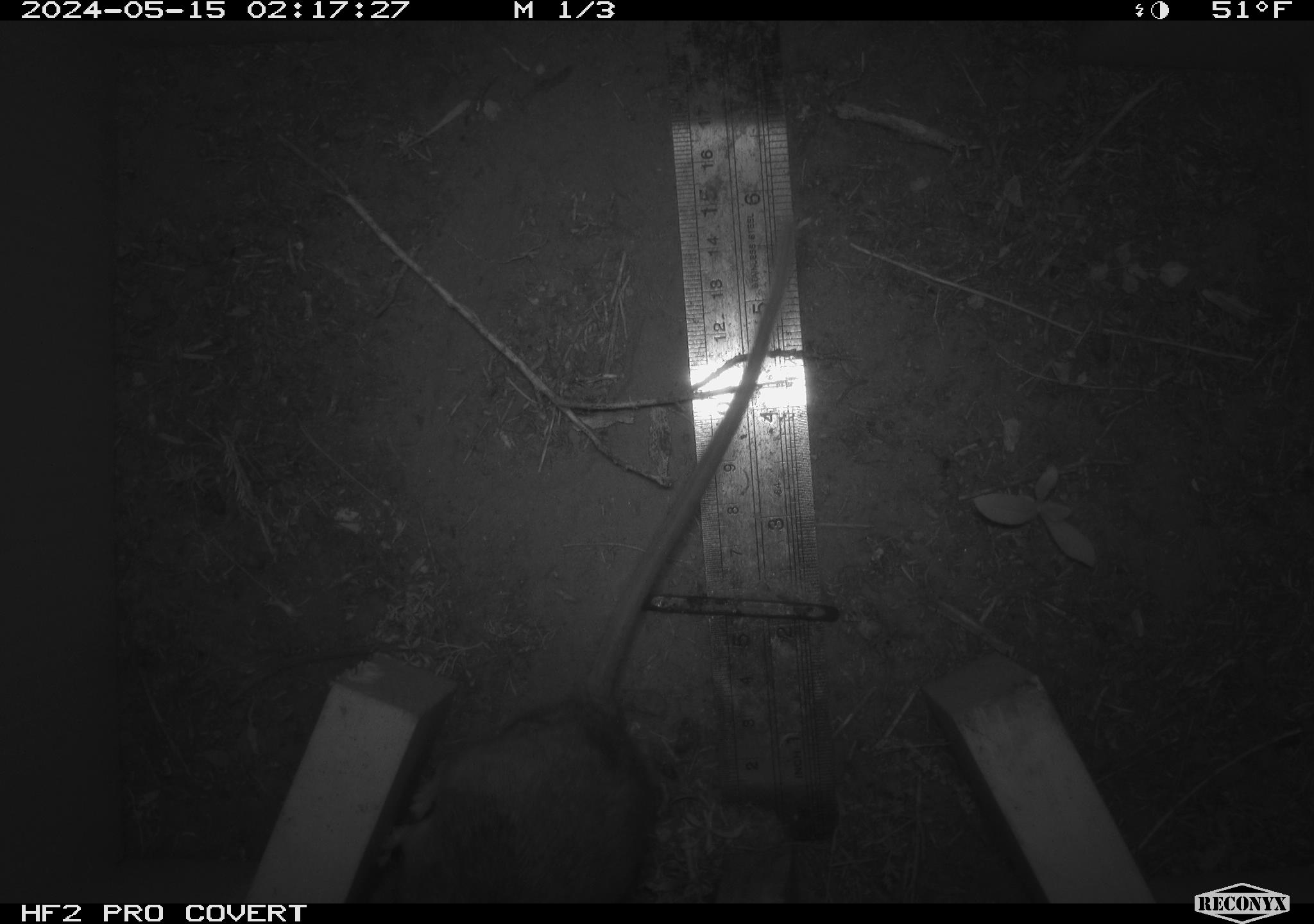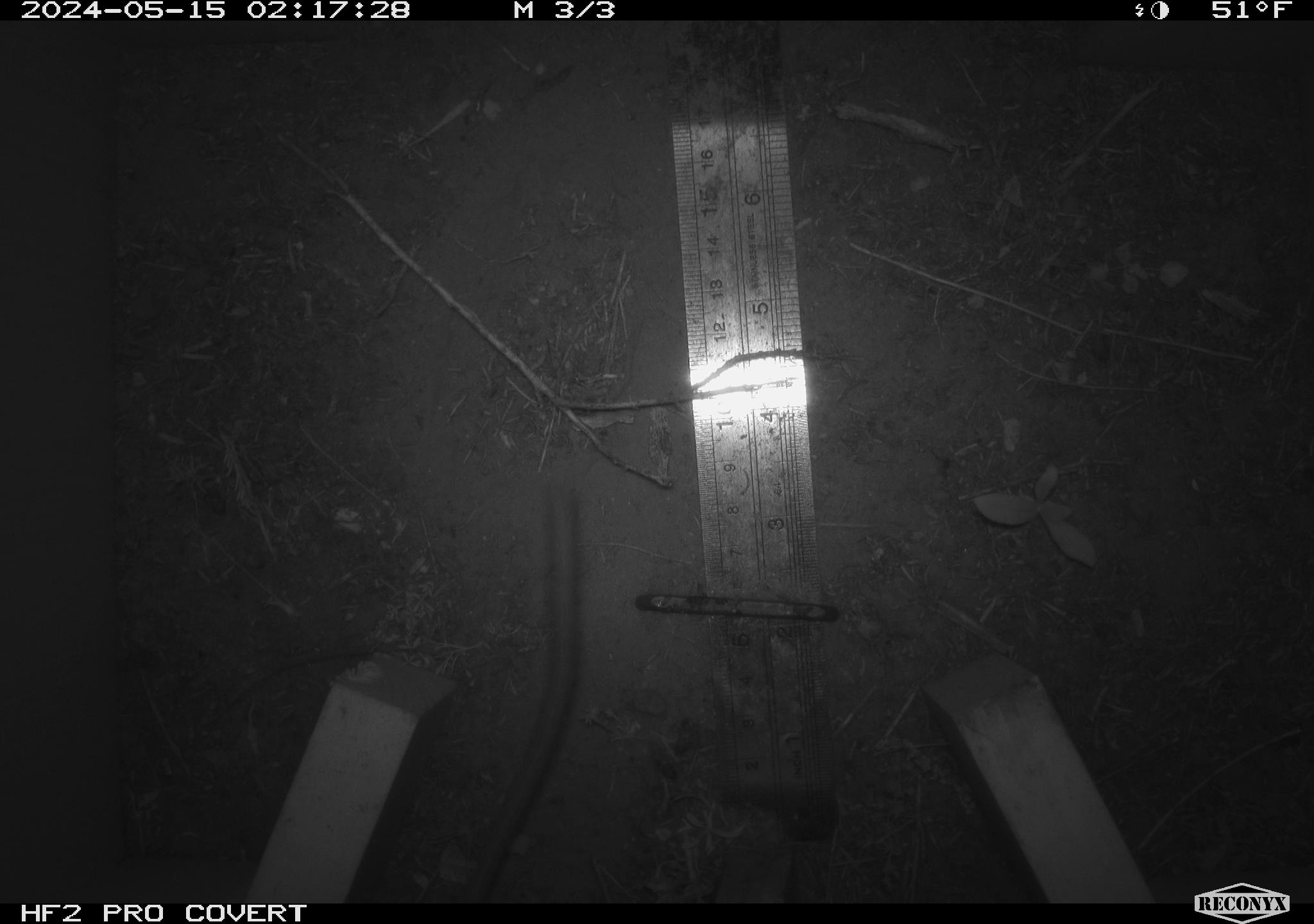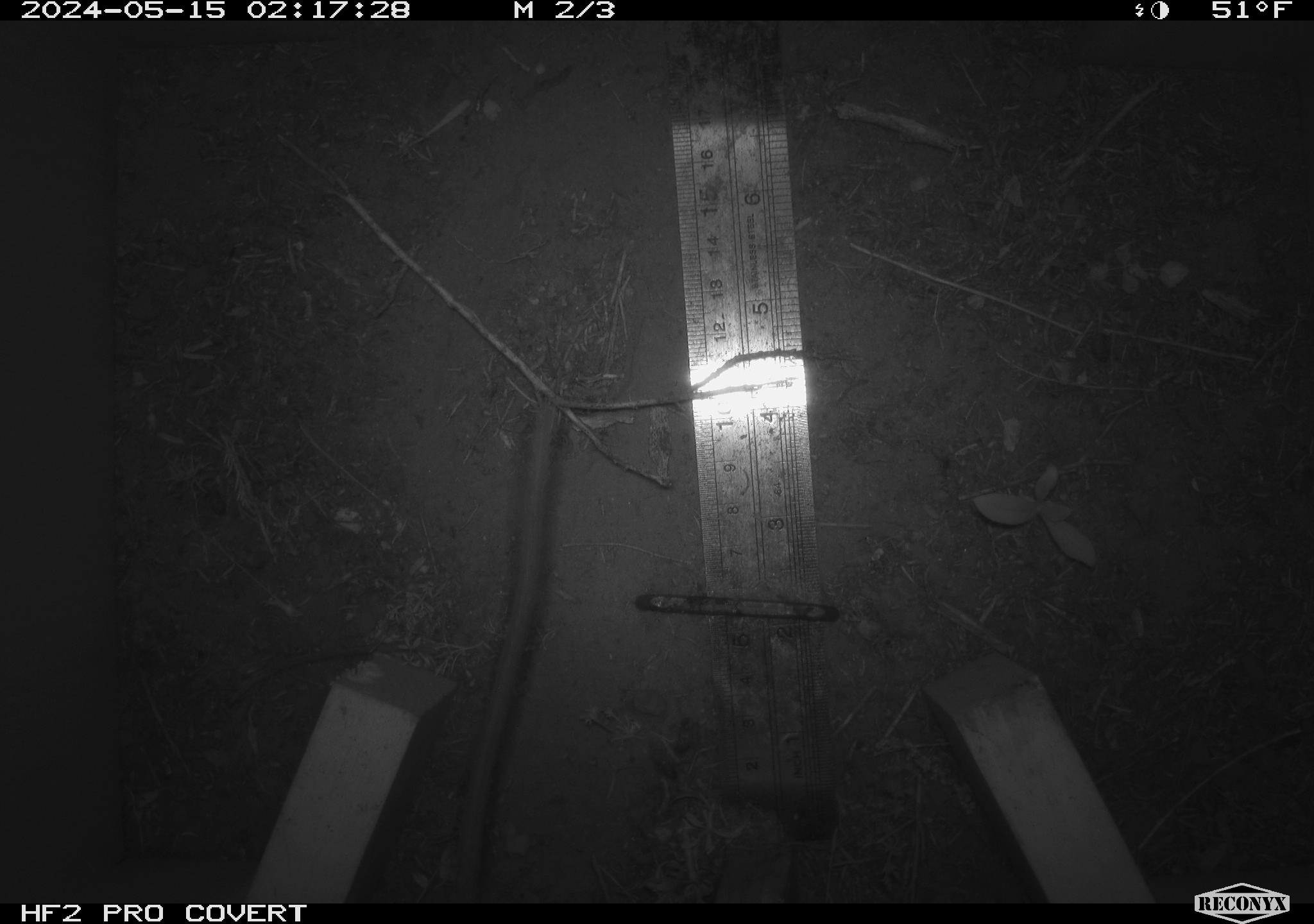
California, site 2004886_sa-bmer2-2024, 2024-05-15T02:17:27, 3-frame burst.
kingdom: Animalia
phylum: Chordata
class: Mammalia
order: Rodentia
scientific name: Rodentia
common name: mouse species